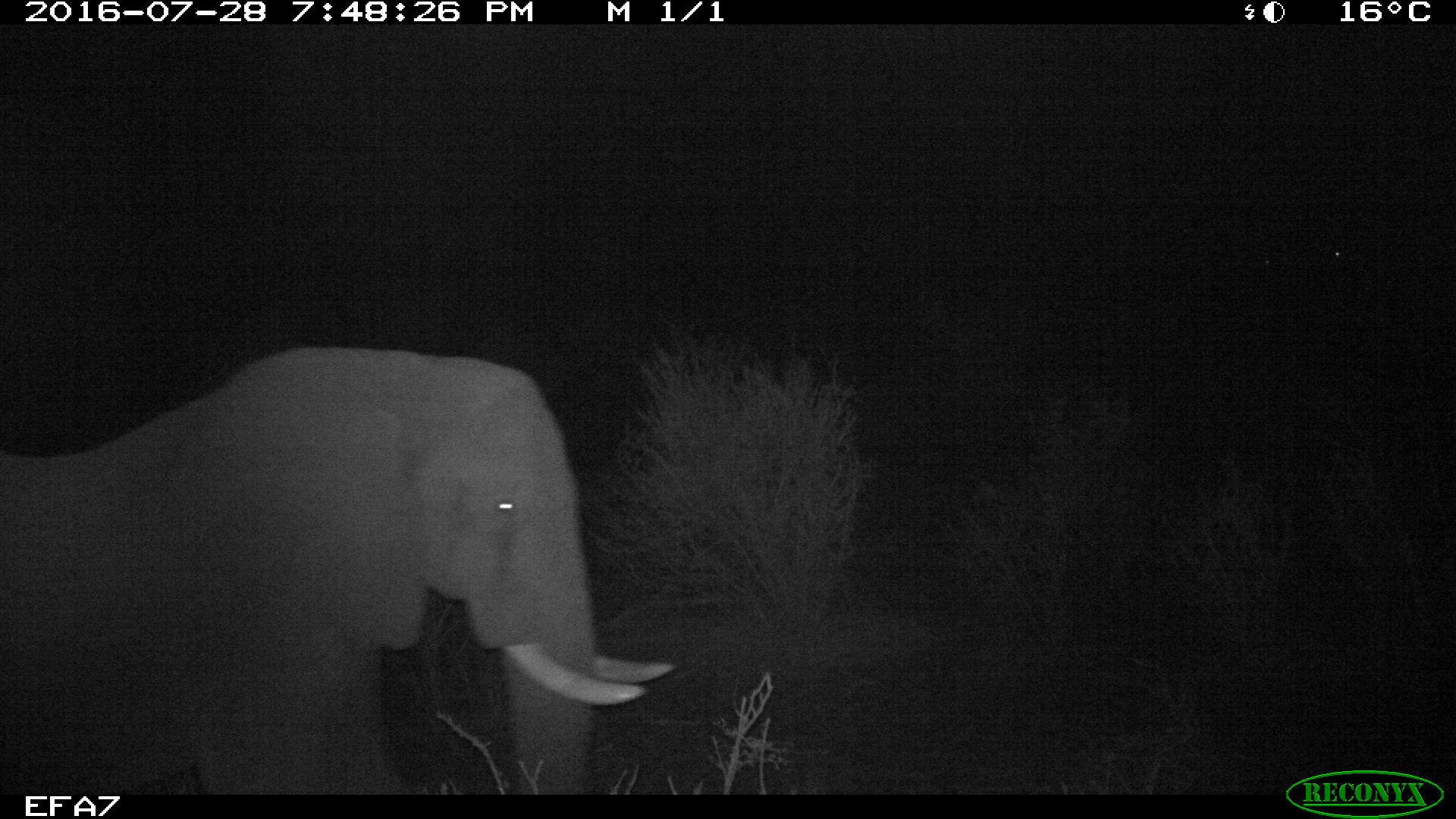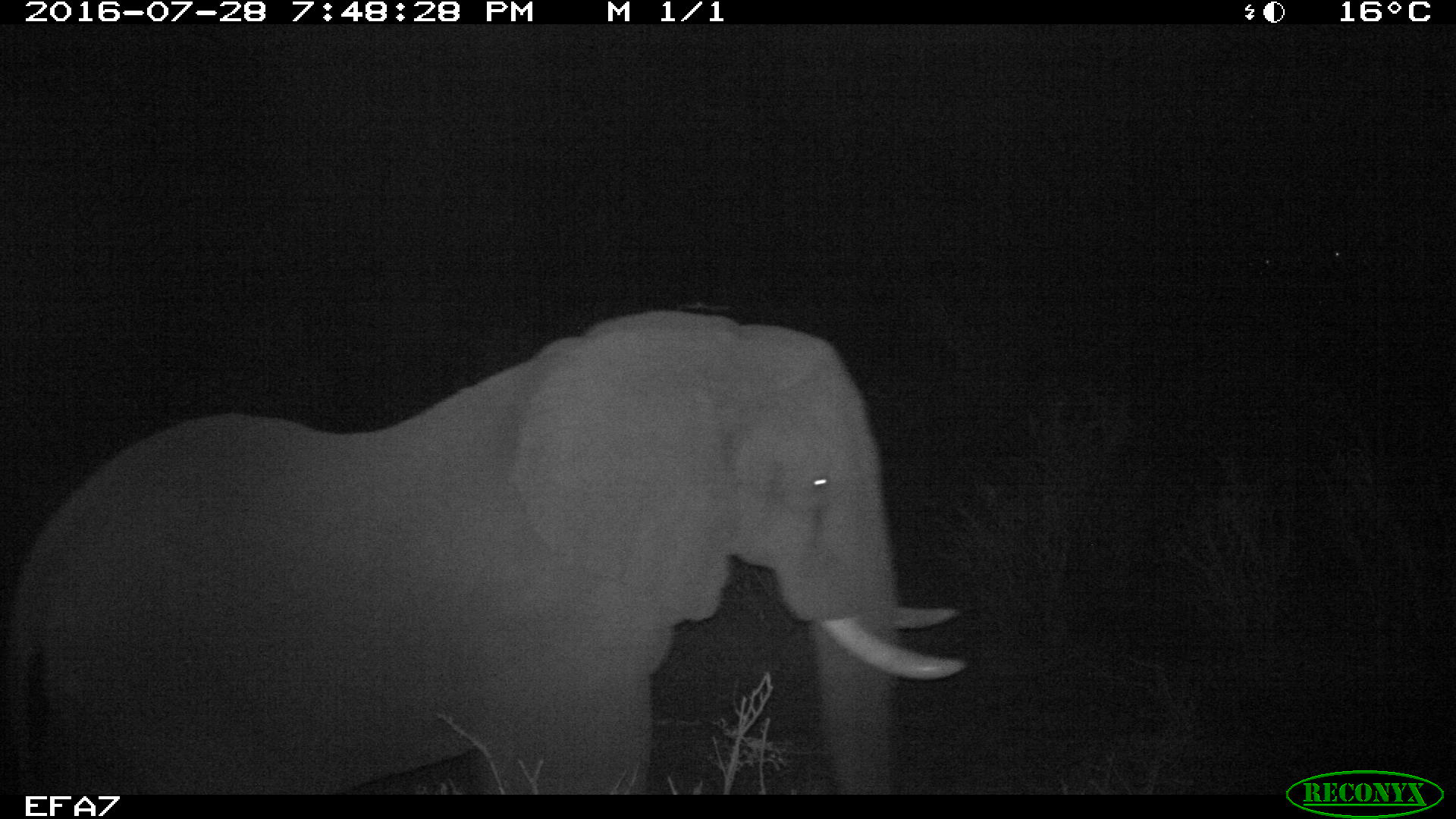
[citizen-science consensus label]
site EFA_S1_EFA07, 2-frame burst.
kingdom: Animalia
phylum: Chordata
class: Mammalia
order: Proboscidea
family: Elephantidae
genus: Loxodonta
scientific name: Loxodonta africana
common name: african bush elephant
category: elephant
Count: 1.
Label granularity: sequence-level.